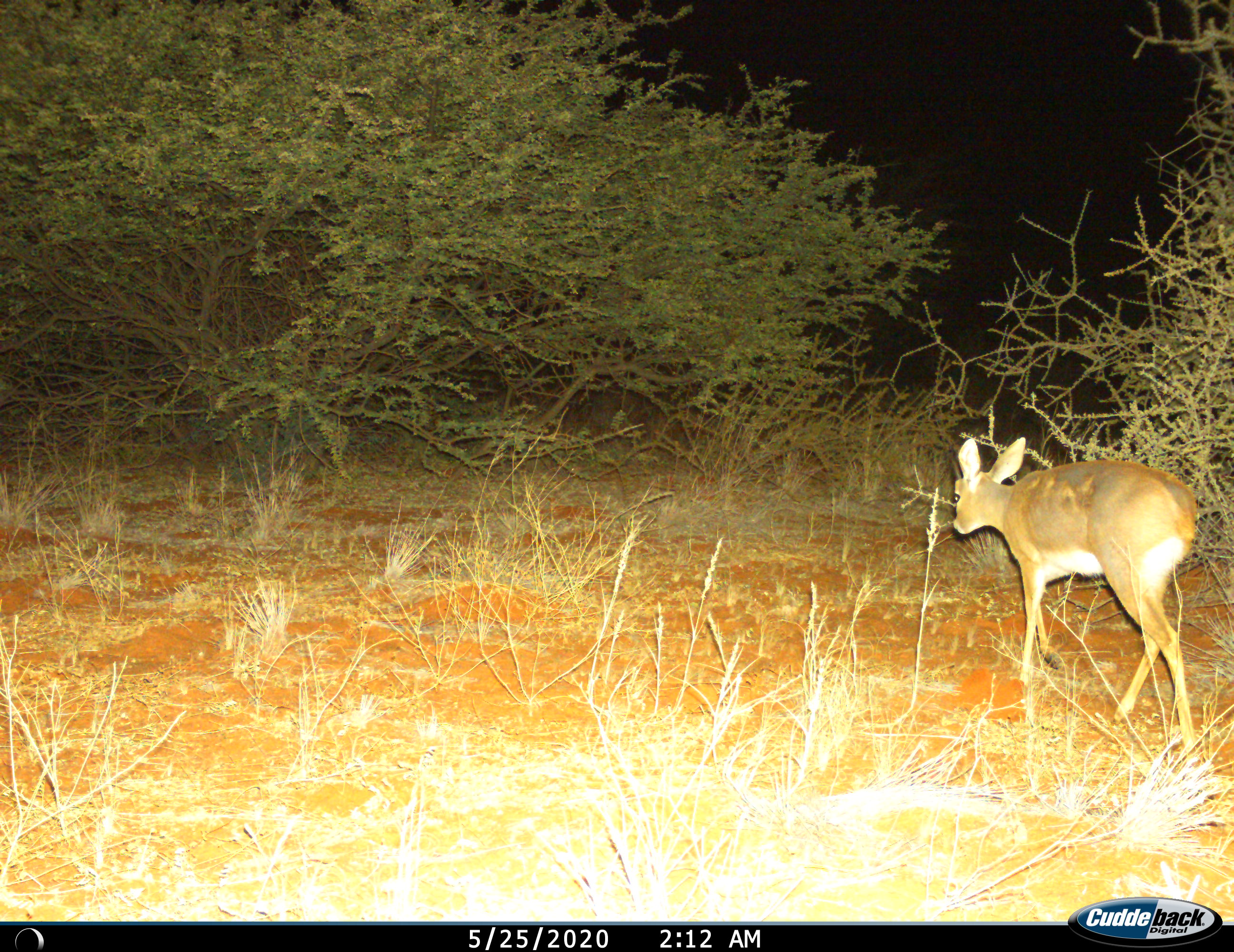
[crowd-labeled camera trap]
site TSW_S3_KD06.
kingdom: Animalia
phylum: Chordata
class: Mammalia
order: Artiodactyla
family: Bovidae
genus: Raphicerus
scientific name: Raphicerus campestris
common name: steenbok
Steenbok (Raphicerus campestris), count 1. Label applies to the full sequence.